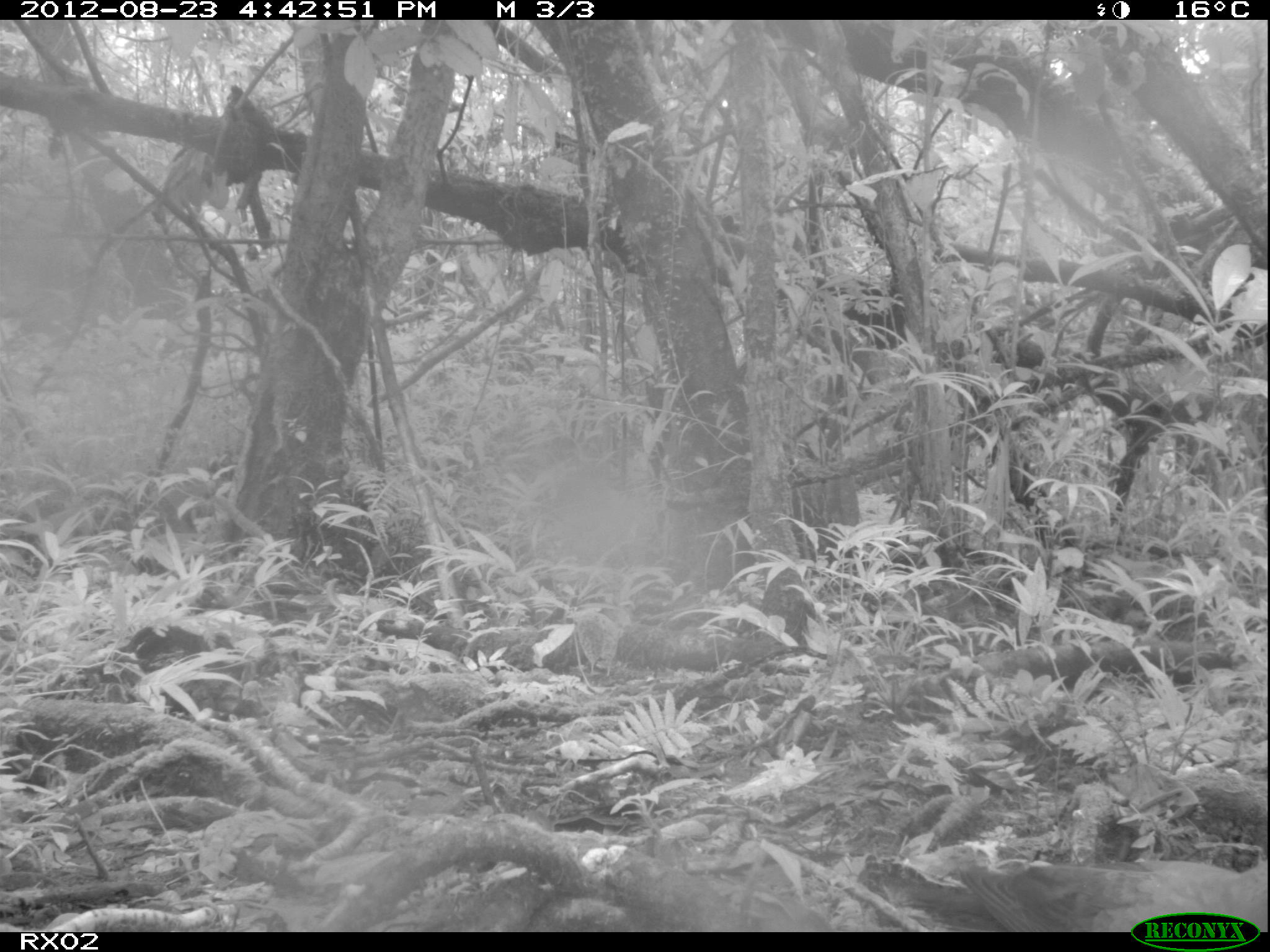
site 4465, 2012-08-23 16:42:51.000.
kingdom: Animalia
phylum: Chordata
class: Aves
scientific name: Aves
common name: bird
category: unknown bird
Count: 1.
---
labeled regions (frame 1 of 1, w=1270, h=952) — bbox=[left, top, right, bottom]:
unknown bird: bbox=[878, 839, 1270, 930]